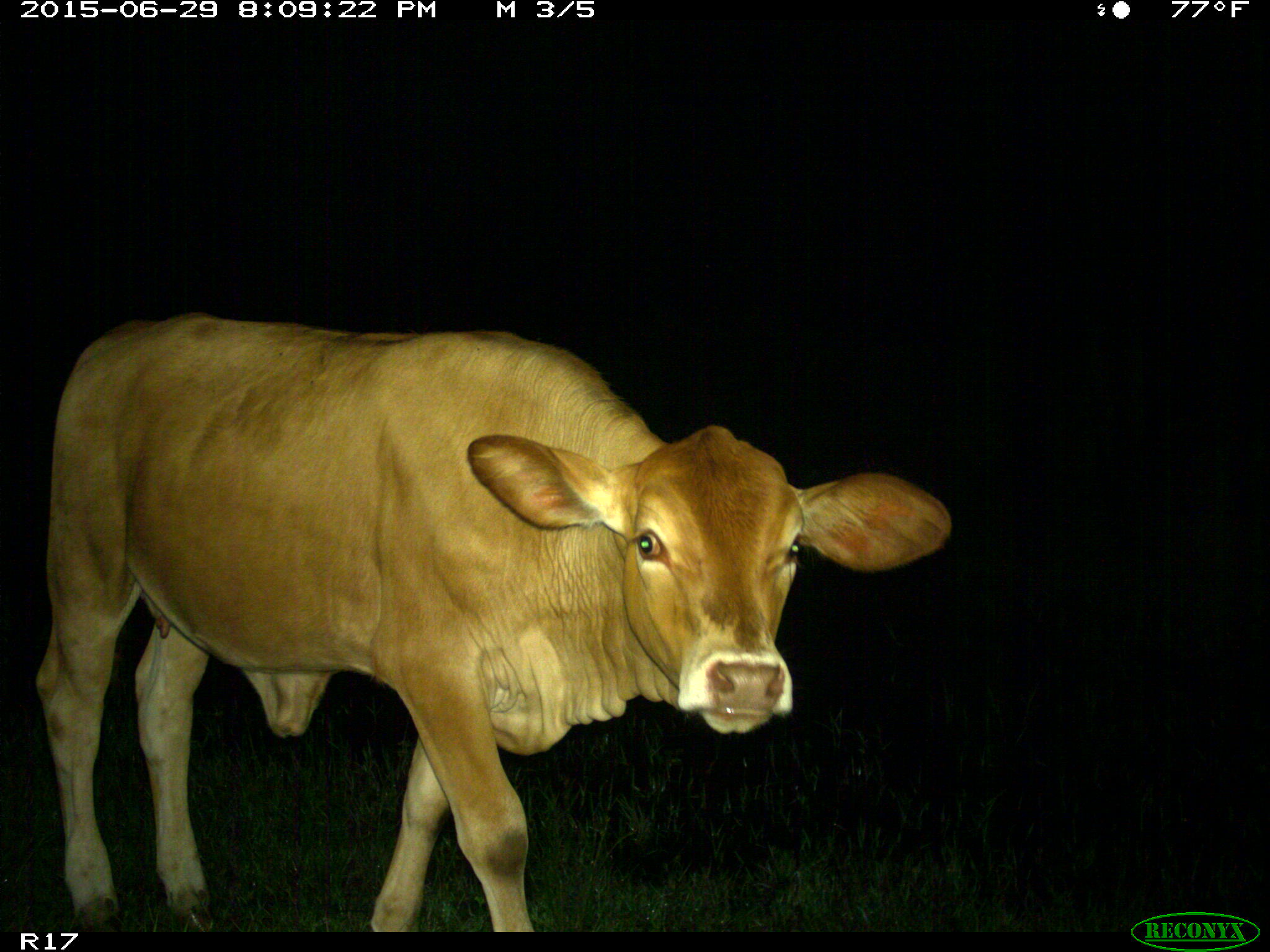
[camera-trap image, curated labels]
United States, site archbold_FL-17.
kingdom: Animalia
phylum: Chordata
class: Mammalia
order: Artiodactyla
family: Bovidae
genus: Bos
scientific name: Bos taurus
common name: domestic cow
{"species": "Bos taurus (domestic cow)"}